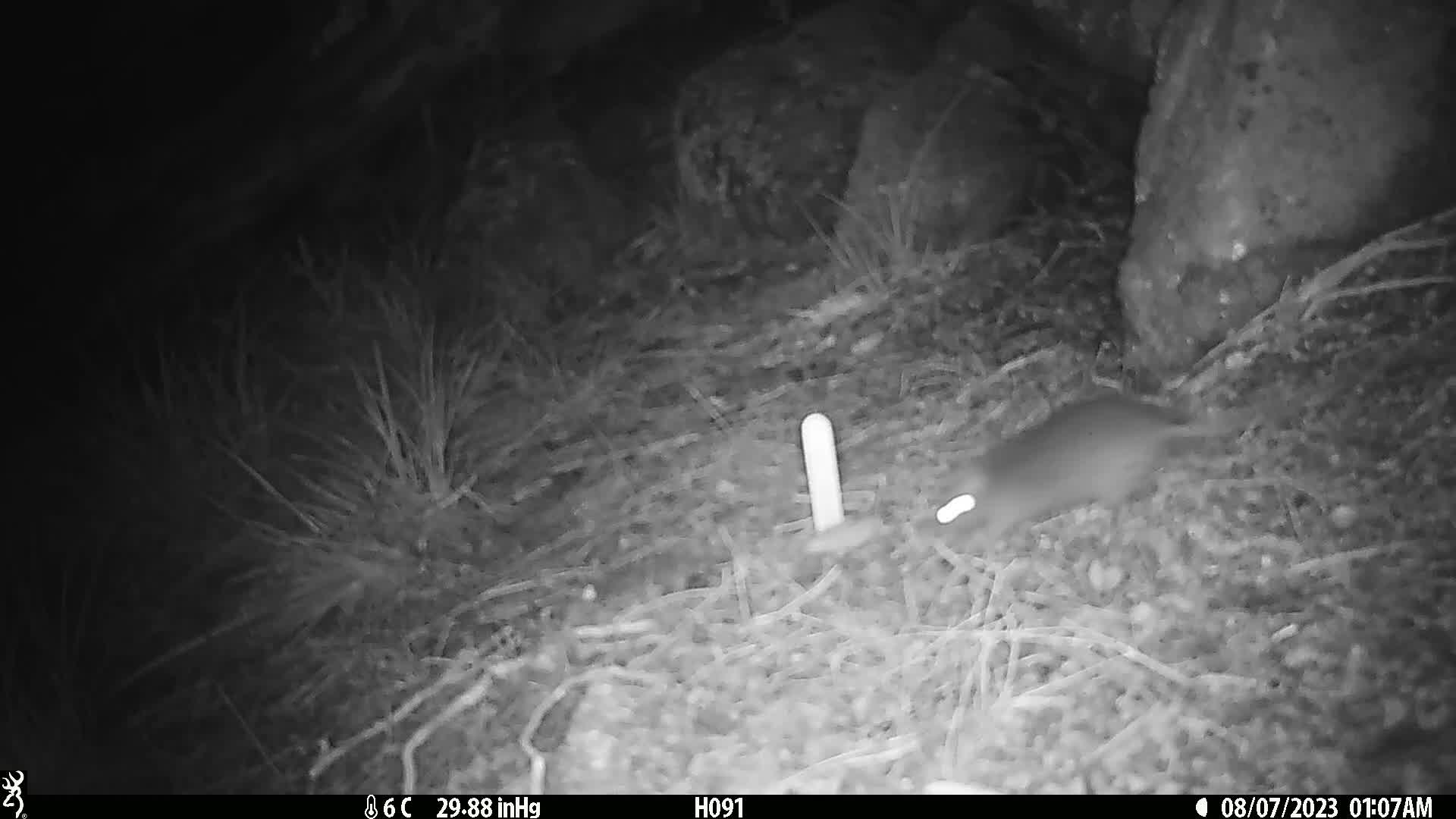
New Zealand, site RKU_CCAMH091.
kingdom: Animalia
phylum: Chordata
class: Mammalia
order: Rodentia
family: Muridae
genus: Rattus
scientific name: Rattus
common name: rat